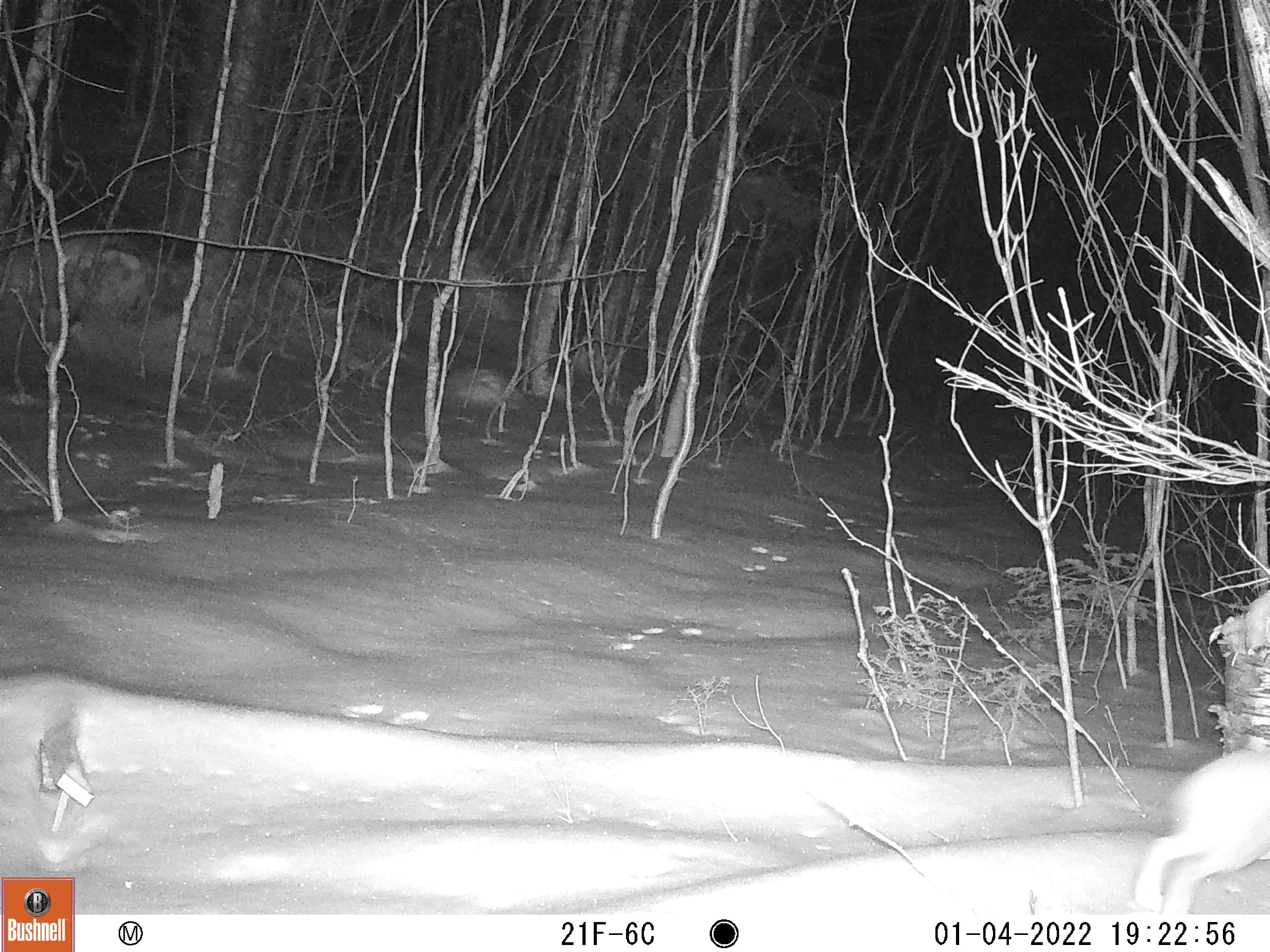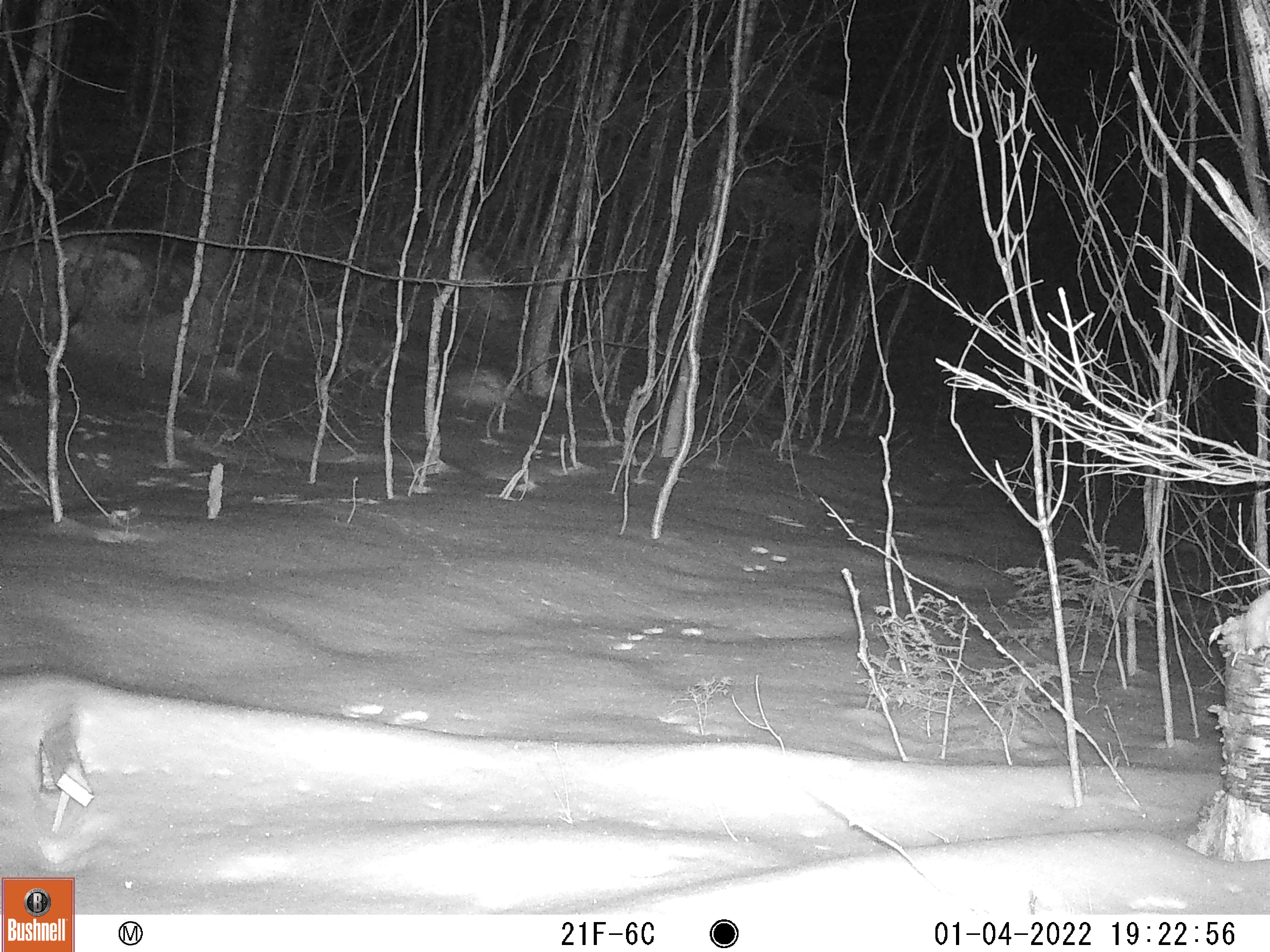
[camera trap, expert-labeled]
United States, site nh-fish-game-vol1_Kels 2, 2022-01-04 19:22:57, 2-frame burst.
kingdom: Animalia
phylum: Chordata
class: Mammalia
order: Lagomorpha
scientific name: Lagomorpha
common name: rabbit or hare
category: rabbit or hare sp.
Rabbit or hare sp. (rabbit or hare) (Lagomorpha).